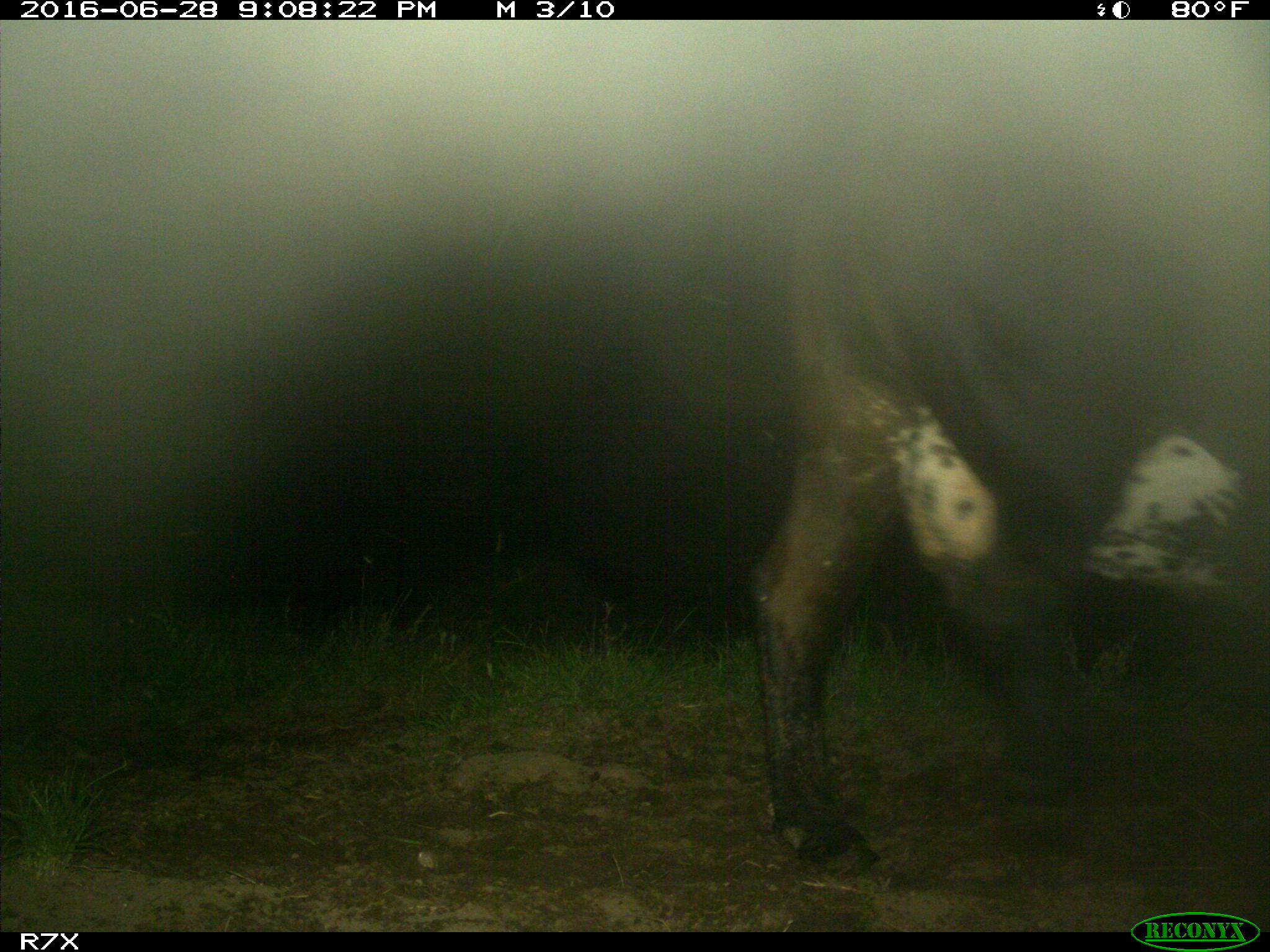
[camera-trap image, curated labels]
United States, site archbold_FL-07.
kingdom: Animalia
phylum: Chordata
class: Mammalia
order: Artiodactyla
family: Bovidae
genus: Bos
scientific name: Bos taurus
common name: domestic cow